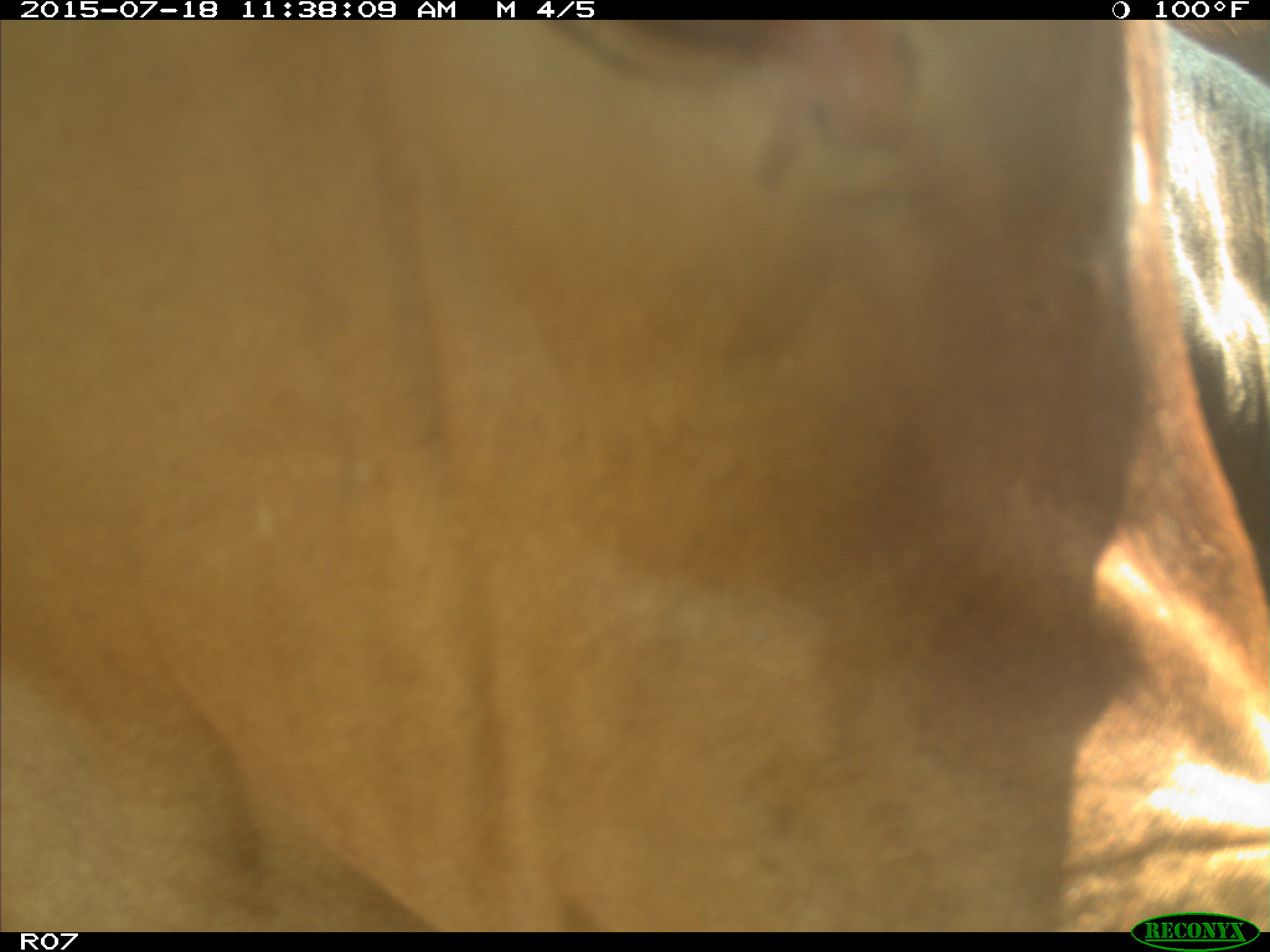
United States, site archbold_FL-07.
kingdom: Animalia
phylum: Chordata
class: Mammalia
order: Artiodactyla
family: Bovidae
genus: Bos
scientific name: Bos taurus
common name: domestic cow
Bos taurus (domestic cow).